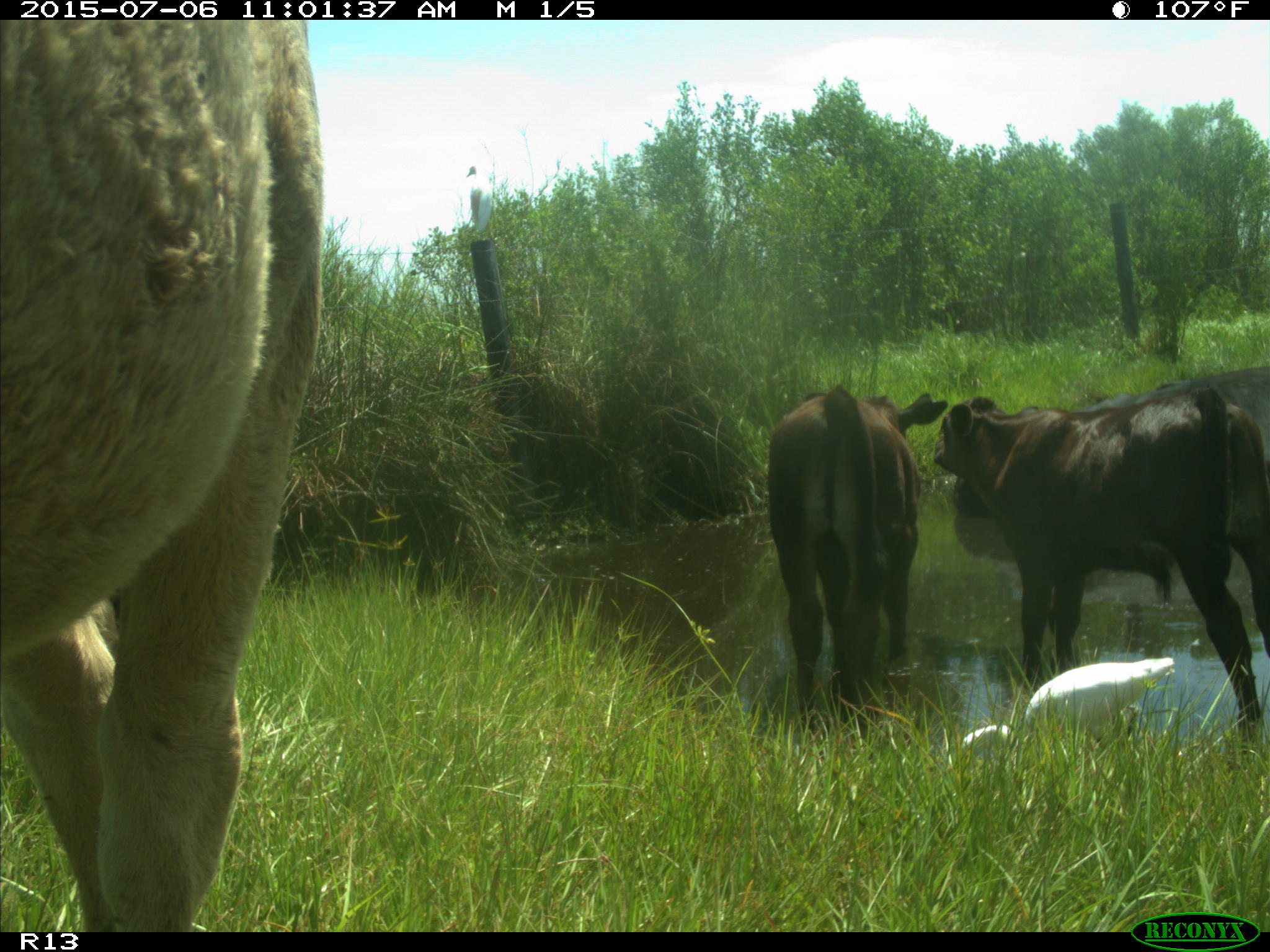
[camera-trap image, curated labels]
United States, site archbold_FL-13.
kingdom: Animalia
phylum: Chordata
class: Mammalia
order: Artiodactyla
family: Bovidae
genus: Bos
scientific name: Bos taurus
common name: domestic cow